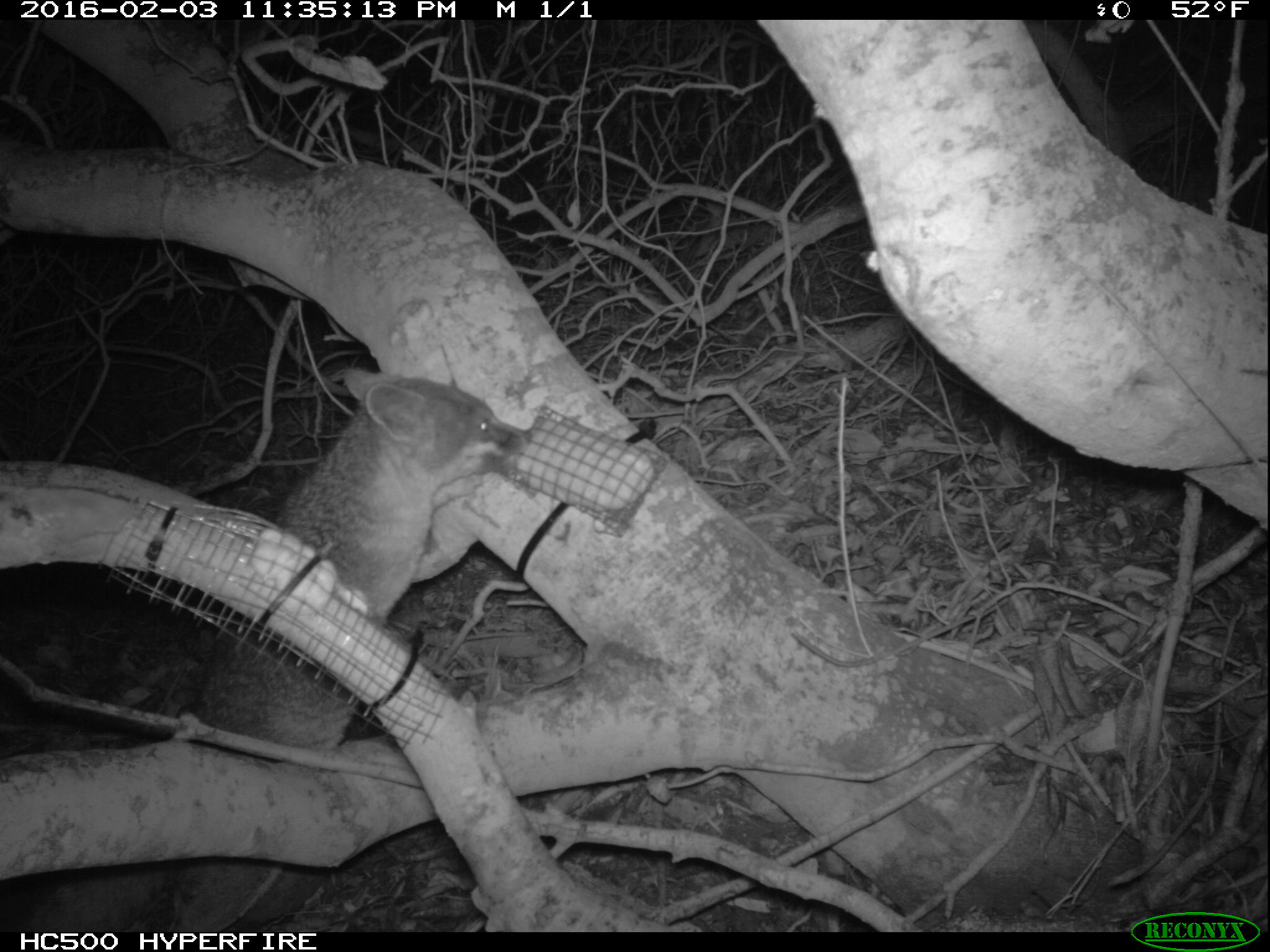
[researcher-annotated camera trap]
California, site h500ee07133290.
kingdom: Animalia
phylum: Chordata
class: Mammalia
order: Carnivora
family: Canidae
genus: Urocyon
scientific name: Urocyon littoralis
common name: island fox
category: fox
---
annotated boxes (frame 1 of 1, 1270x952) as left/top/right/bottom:
fox: 32/369/530/925